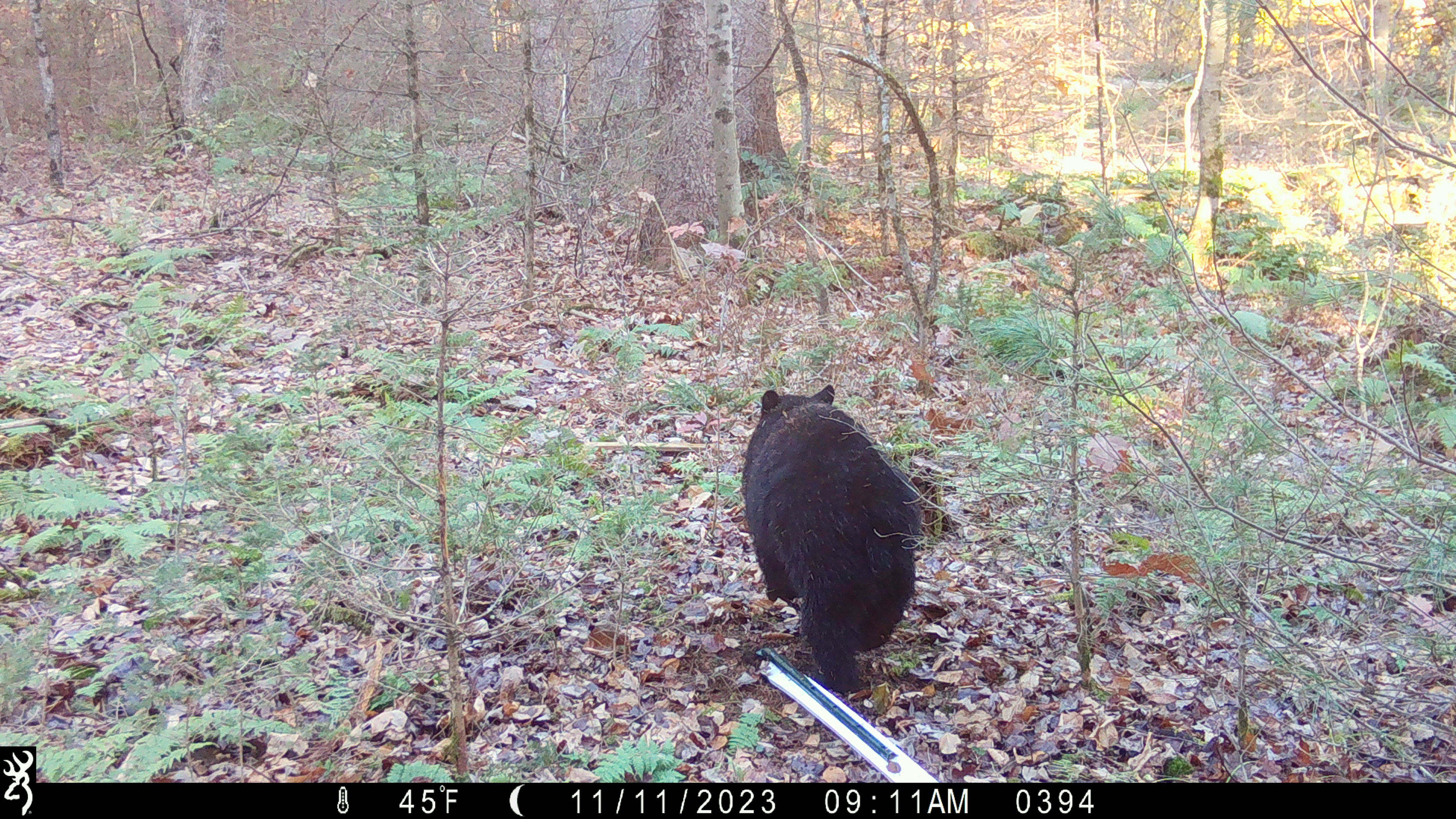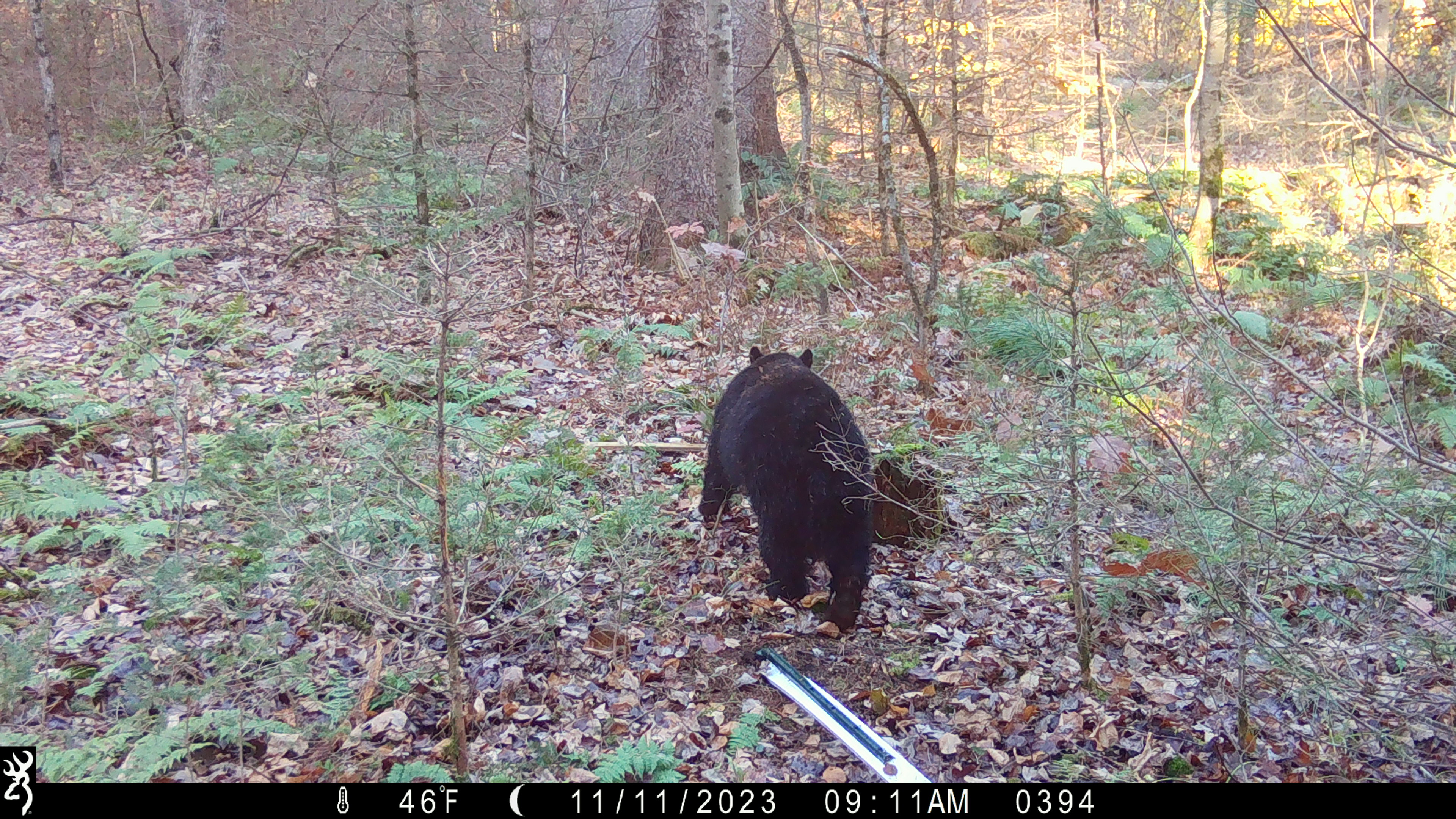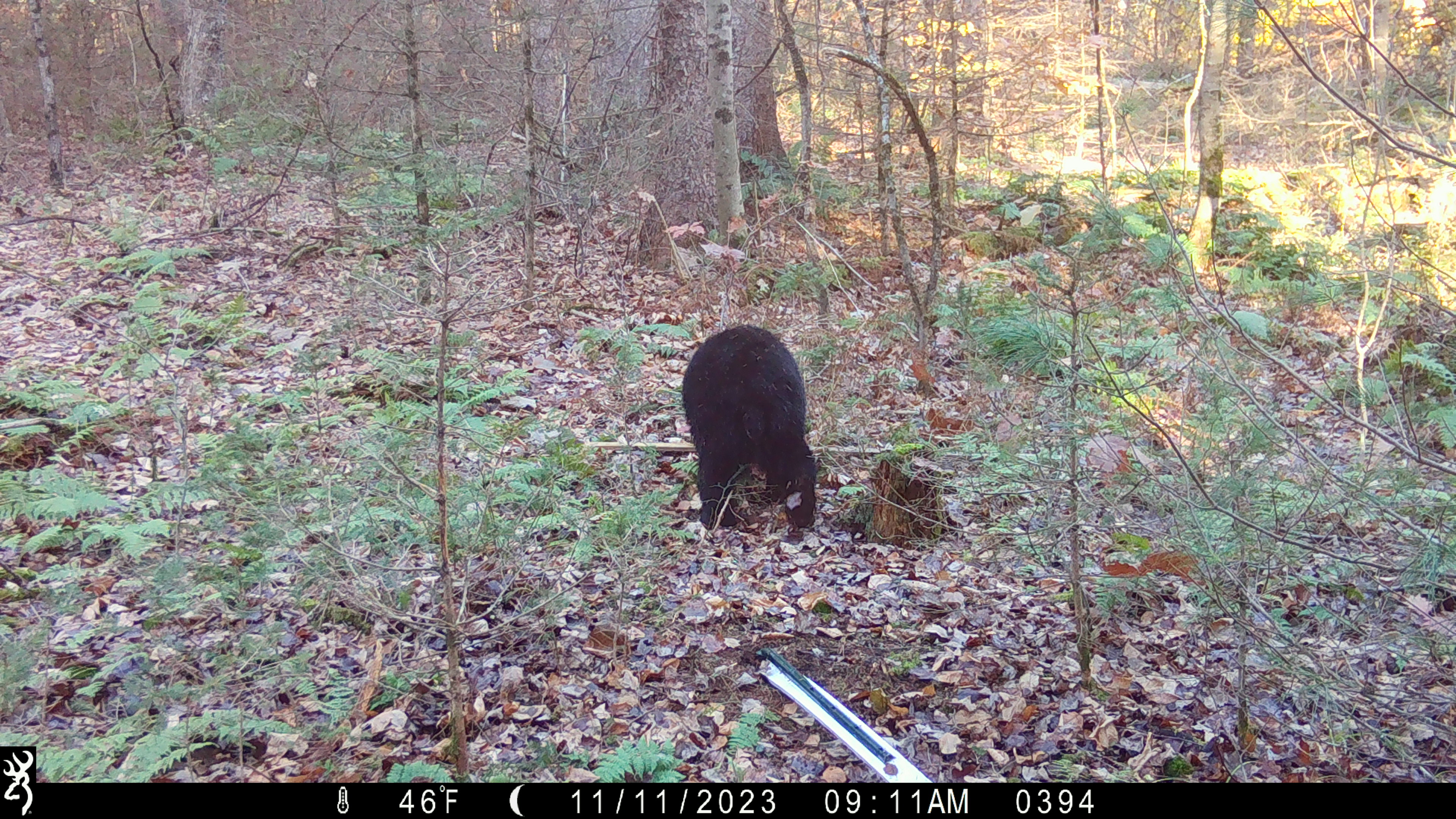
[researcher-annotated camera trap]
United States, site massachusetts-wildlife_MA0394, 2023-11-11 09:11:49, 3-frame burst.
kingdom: Animalia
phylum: Chordata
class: Mammalia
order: Carnivora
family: Ursidae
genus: Ursus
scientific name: Ursus americanus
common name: black bear